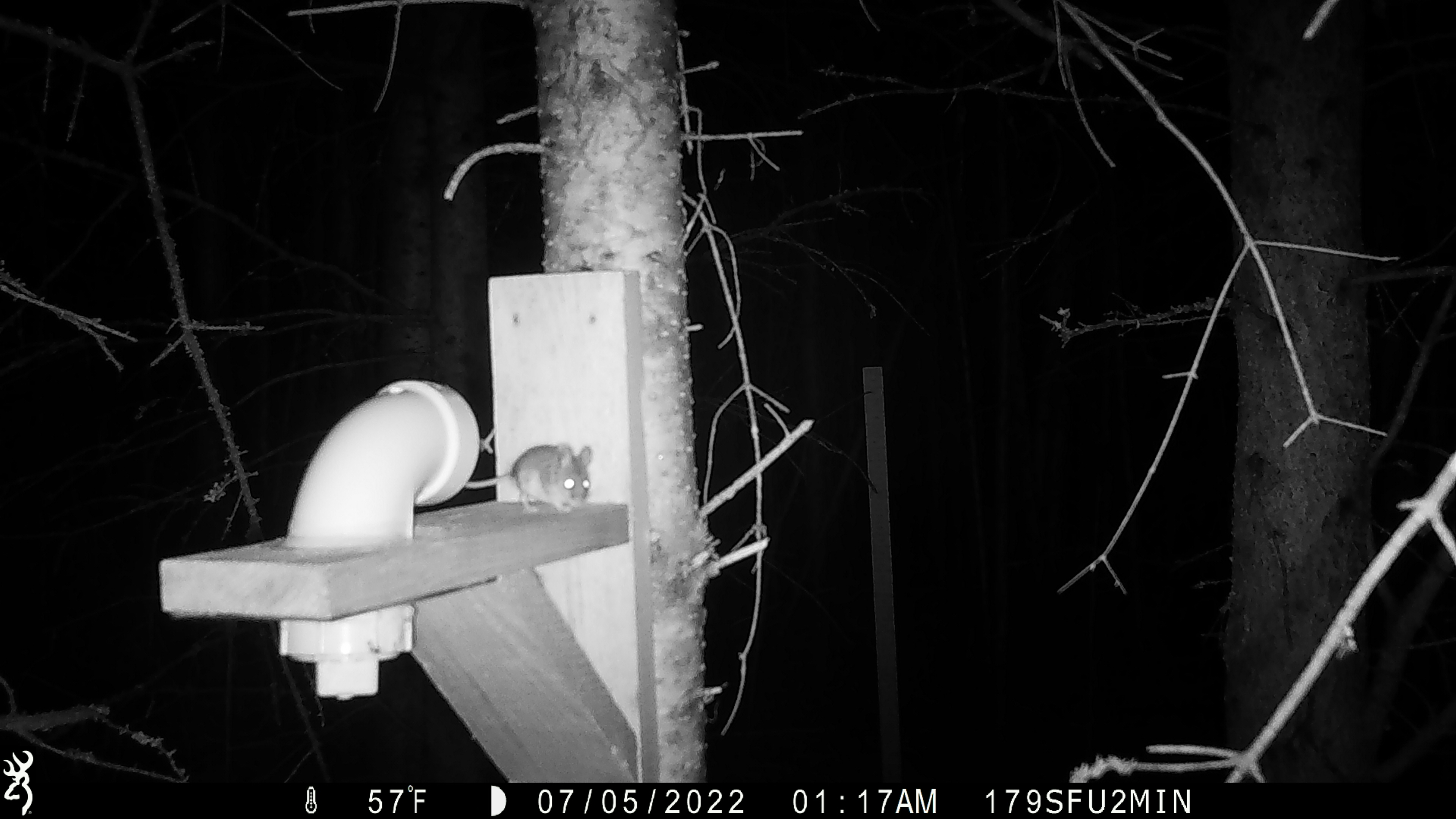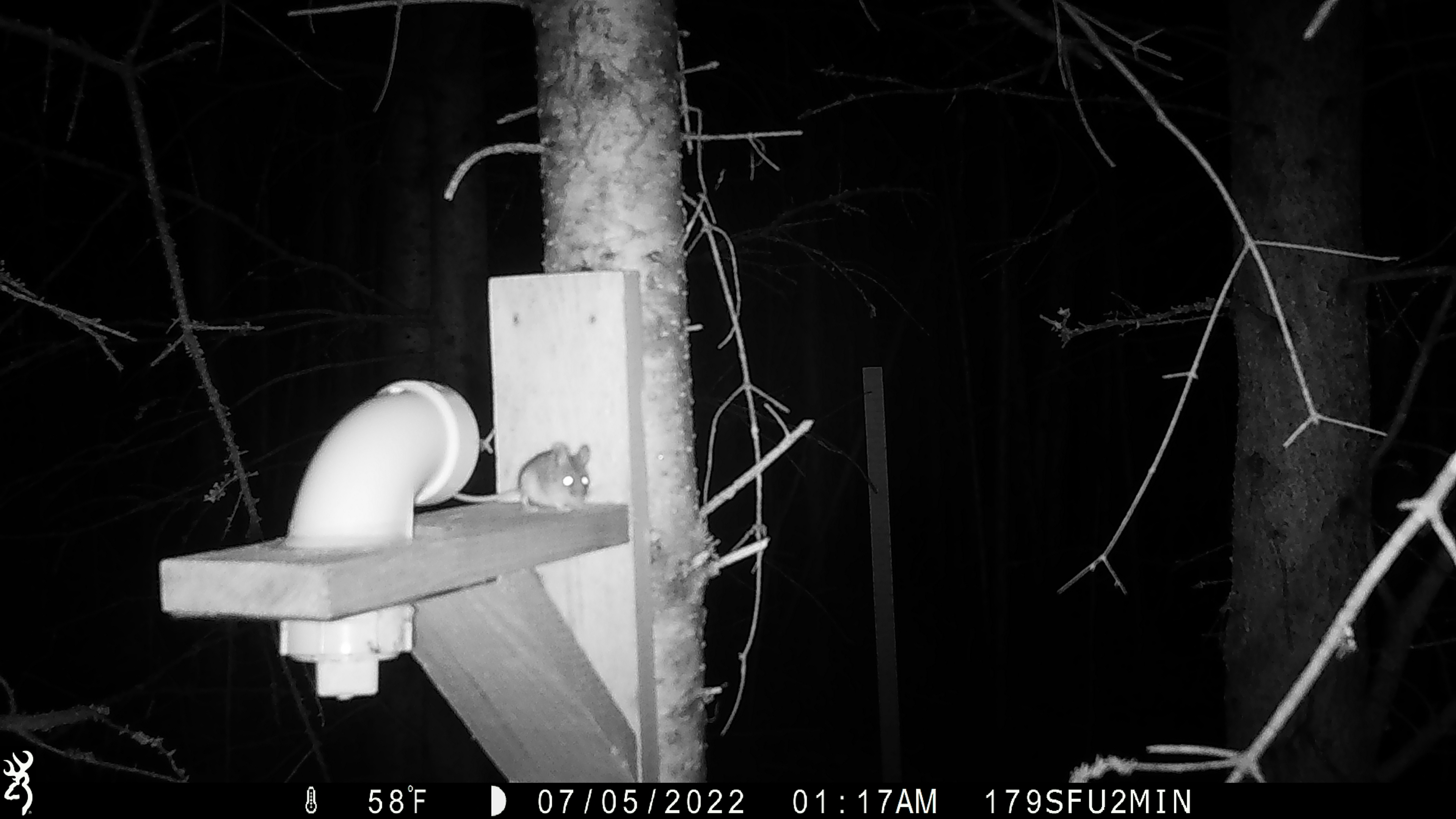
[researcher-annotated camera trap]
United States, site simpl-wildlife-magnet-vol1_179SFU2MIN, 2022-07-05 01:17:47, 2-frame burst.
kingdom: Animalia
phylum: Chordata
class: Mammalia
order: Rodentia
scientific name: Rodentia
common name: mouse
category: mouse sp.